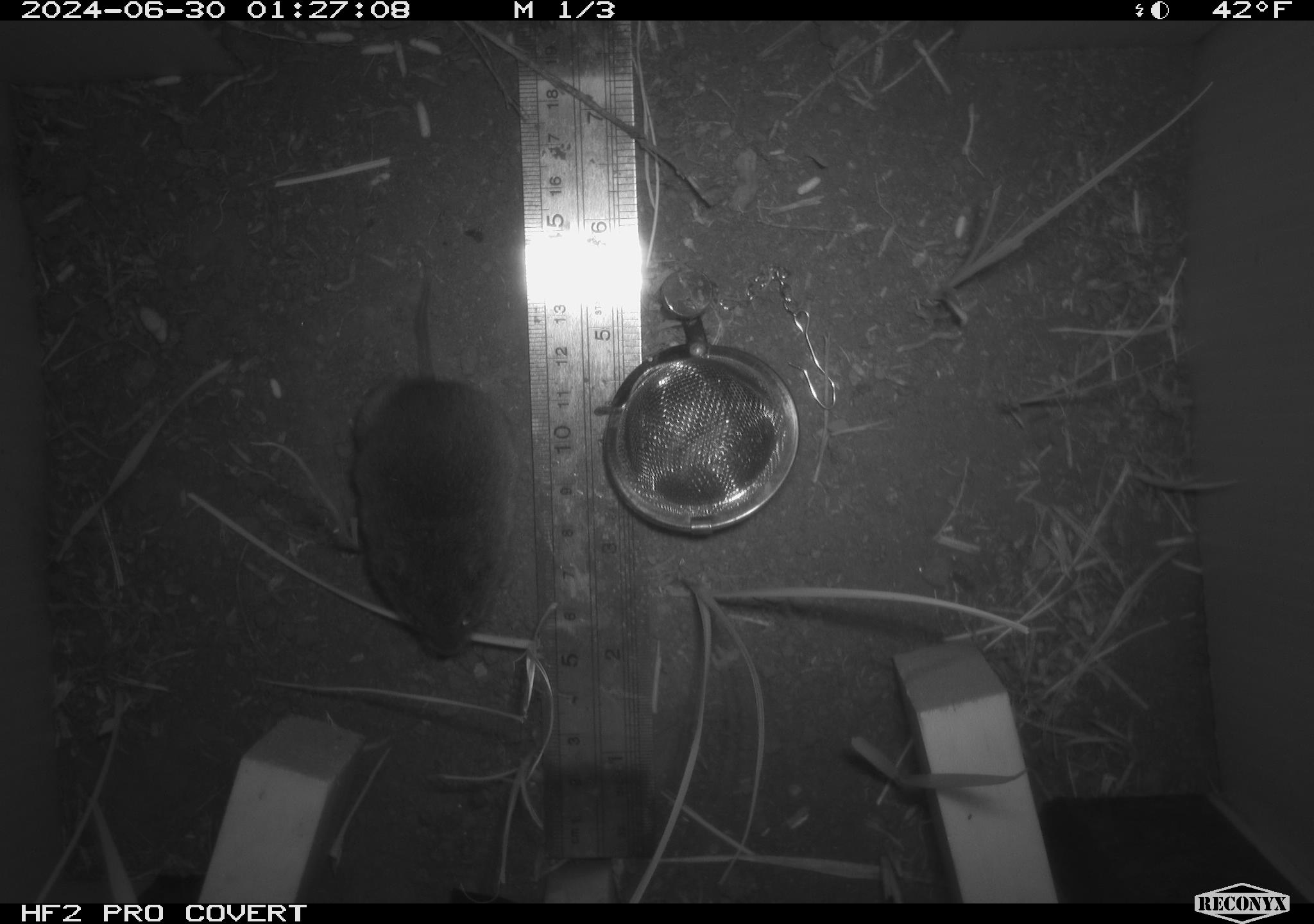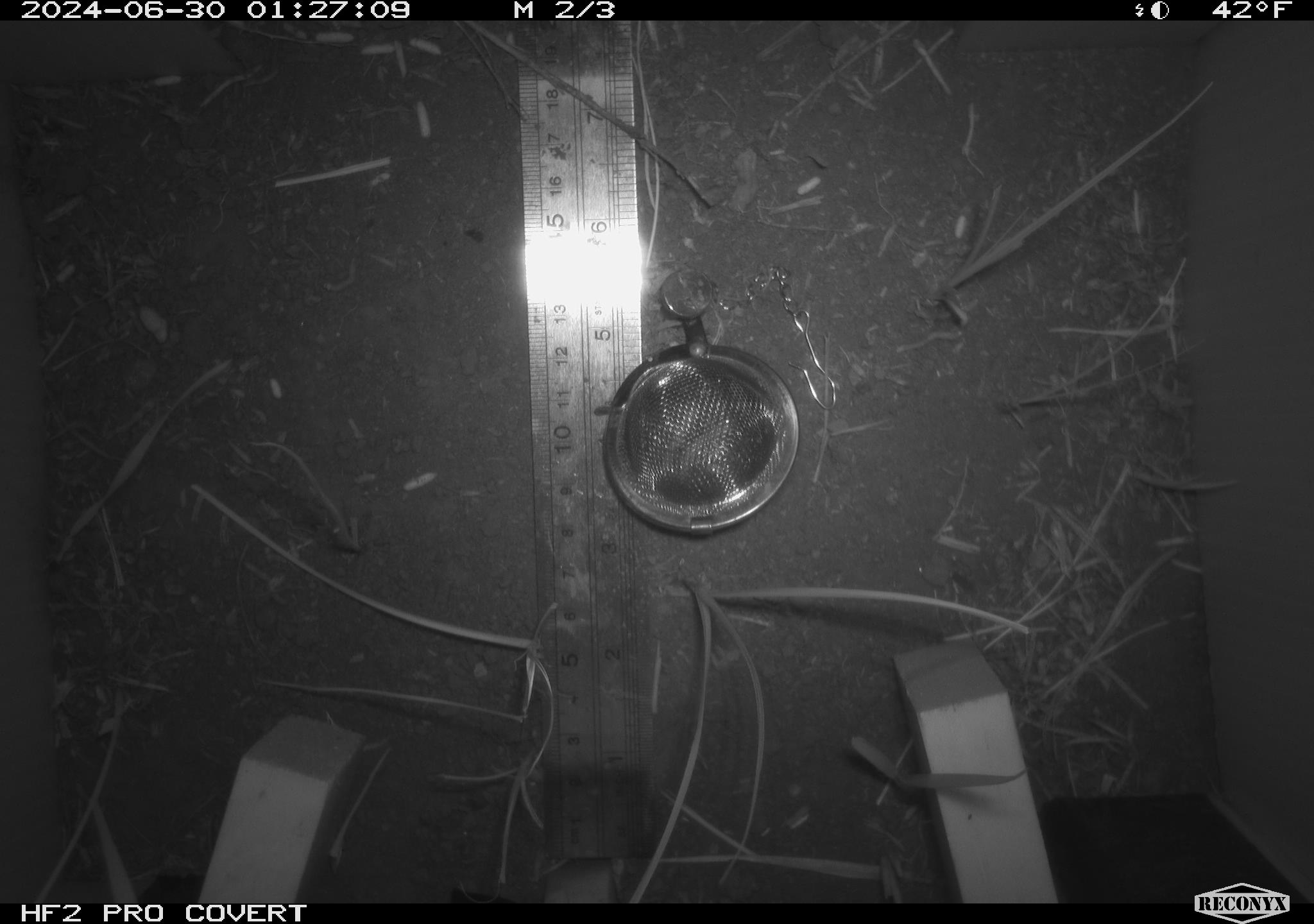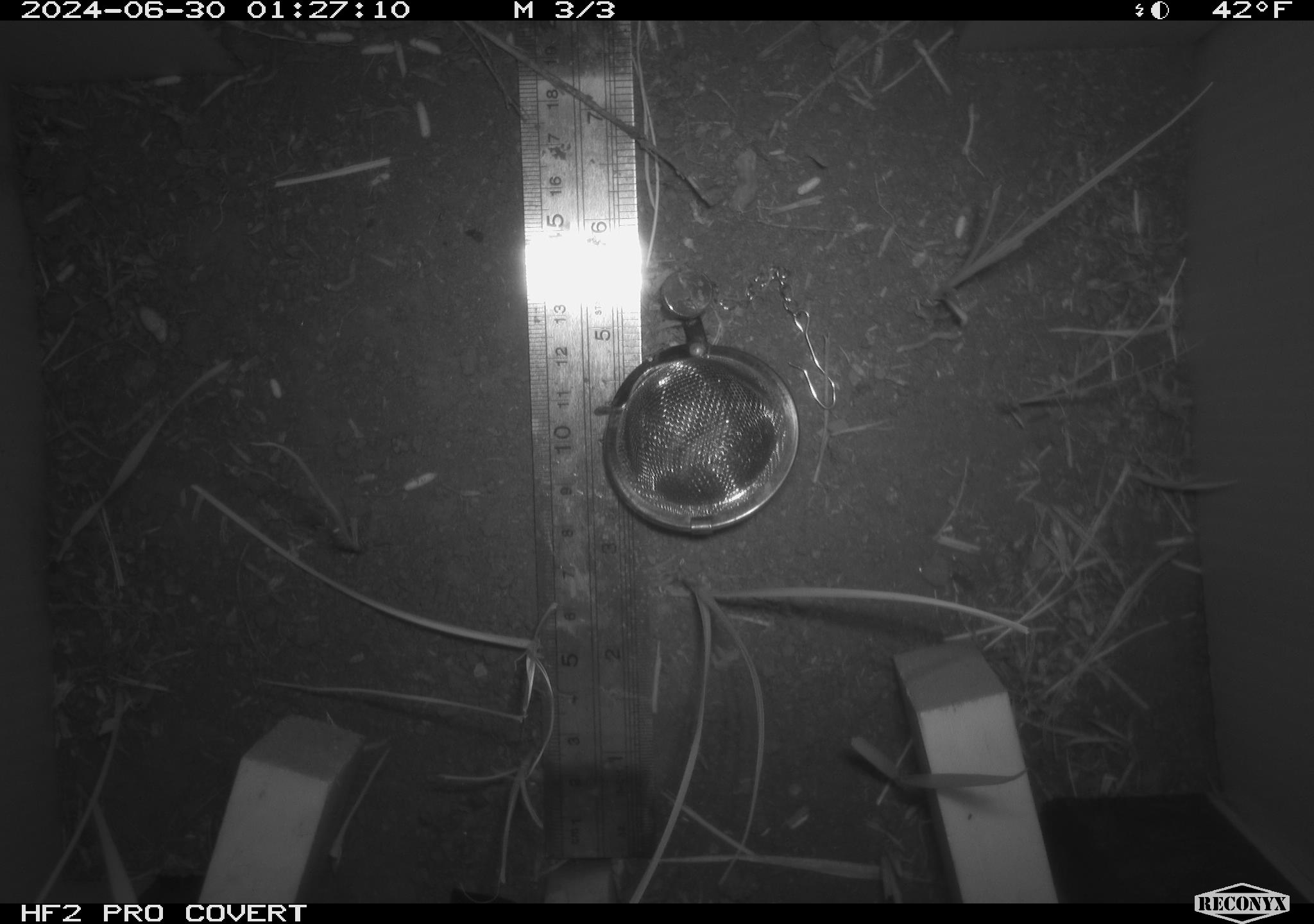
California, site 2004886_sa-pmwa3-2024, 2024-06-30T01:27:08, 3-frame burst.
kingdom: Animalia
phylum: Chordata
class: Mammalia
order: Rodentia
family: Cricetidae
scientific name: Arvicolinae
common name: voles, lemmings, and muskrats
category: arvicolinae subfamily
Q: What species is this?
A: Arvicolinae subfamily (voles, lemmings, and muskrats) (Arvicolinae).